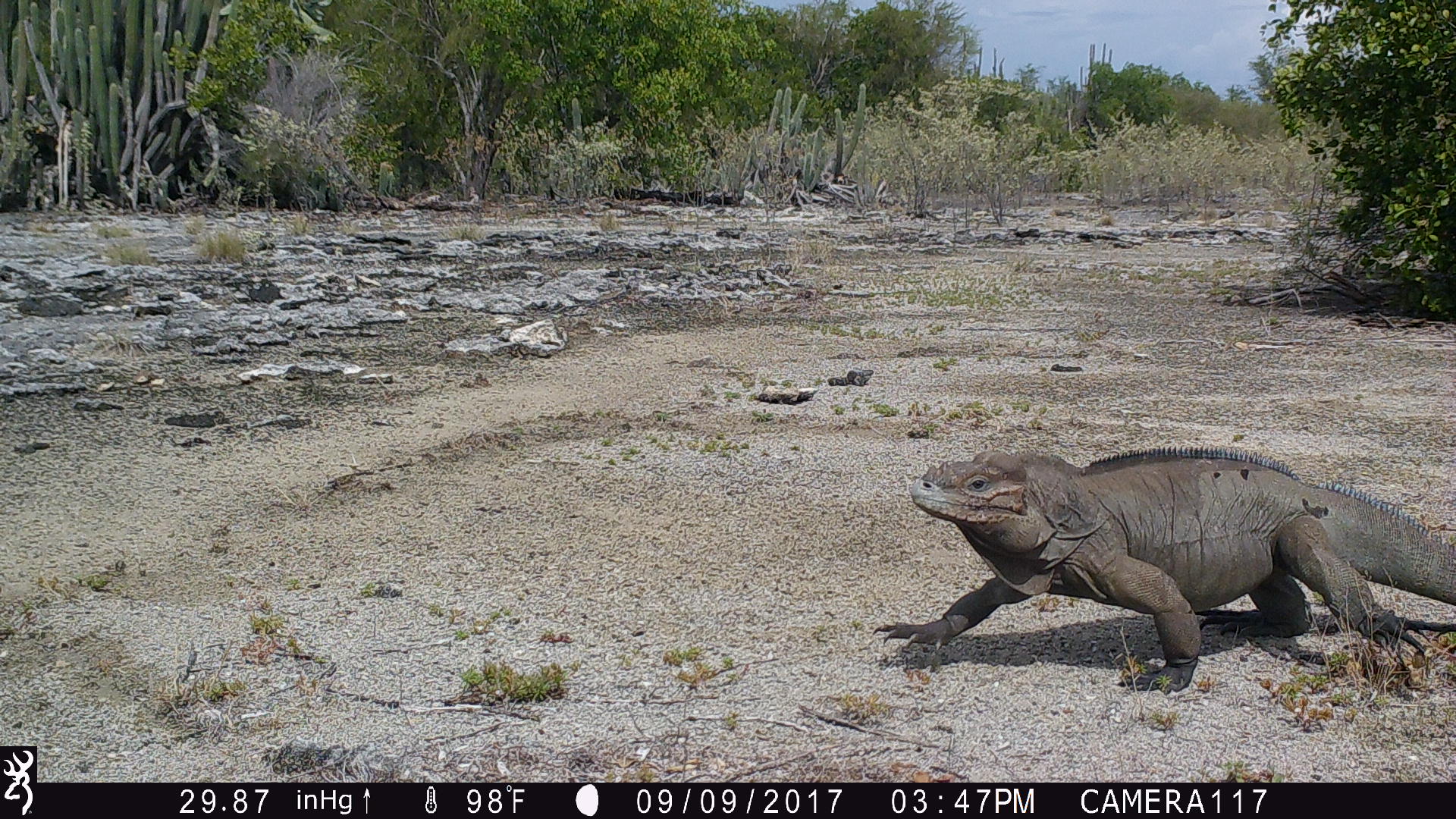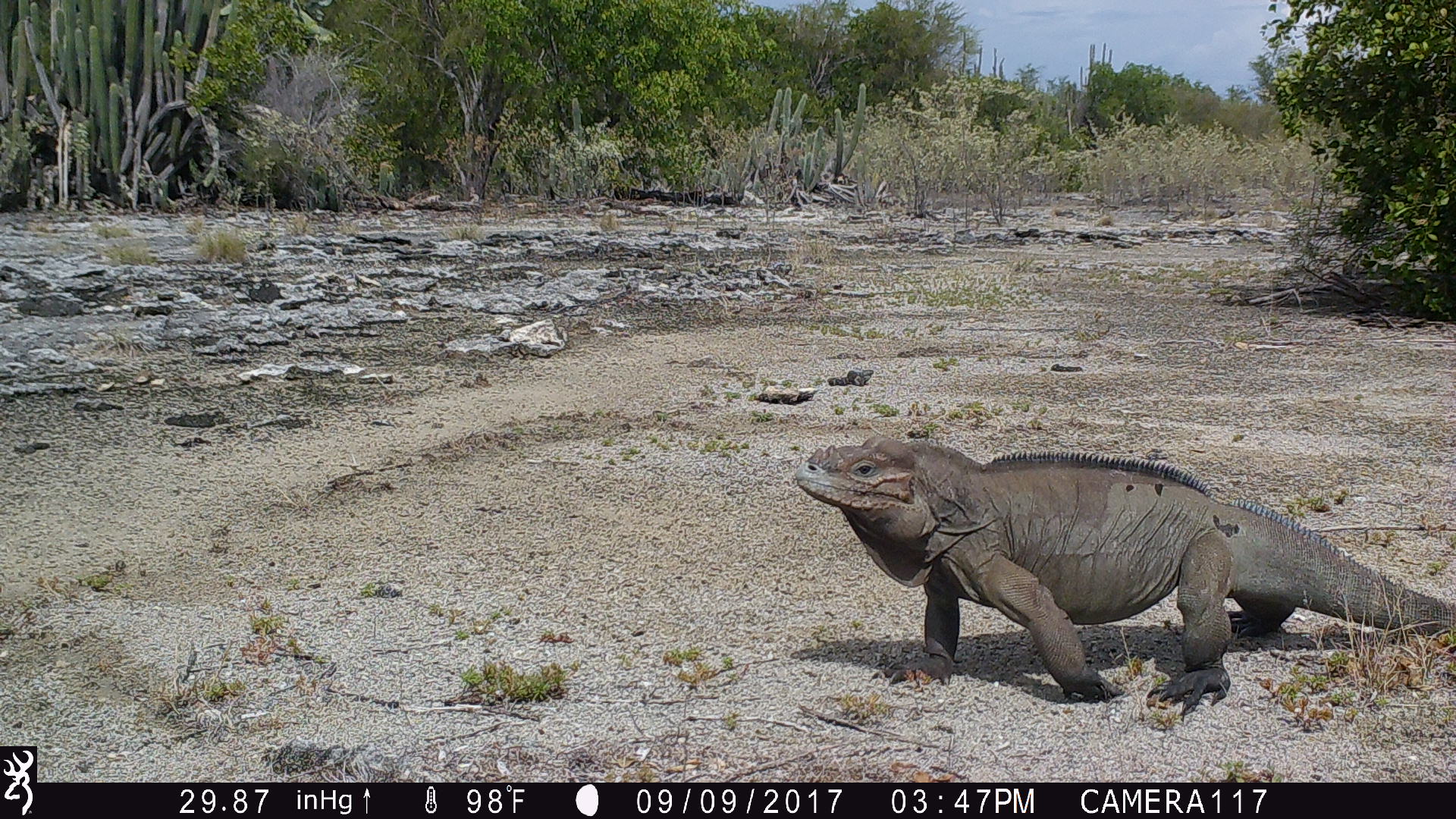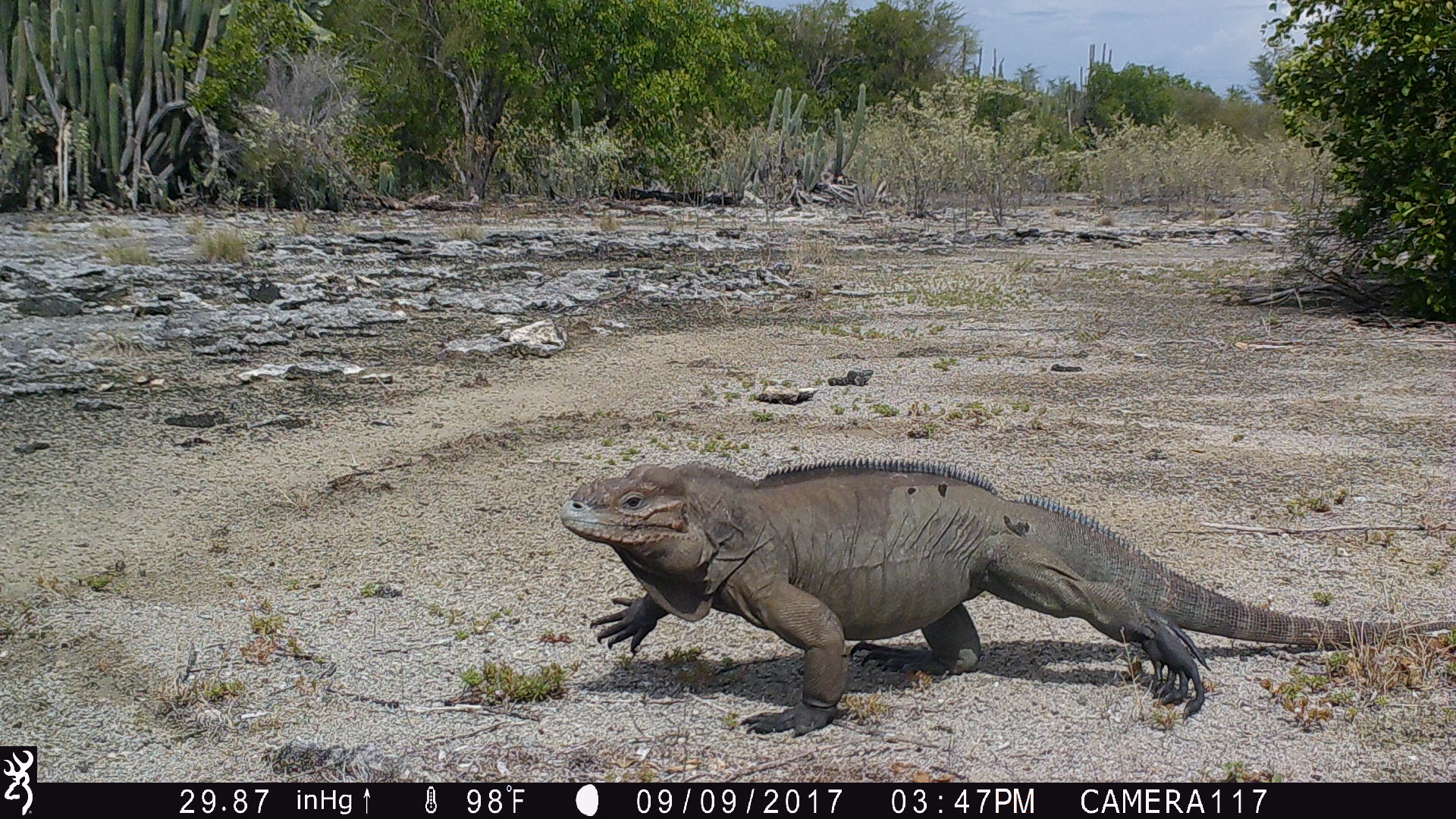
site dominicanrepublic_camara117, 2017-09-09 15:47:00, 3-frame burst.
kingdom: Animalia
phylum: Chordata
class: Reptilia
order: Squamata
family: Iguanidae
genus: Iguana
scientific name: Iguana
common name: typical iguanas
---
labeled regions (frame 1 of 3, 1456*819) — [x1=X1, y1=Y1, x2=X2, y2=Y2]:
iguana: [x1=866, y1=440, x2=1456, y2=695]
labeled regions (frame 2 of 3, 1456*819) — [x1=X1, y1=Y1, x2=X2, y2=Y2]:
iguana: [x1=778, y1=430, x2=1450, y2=707]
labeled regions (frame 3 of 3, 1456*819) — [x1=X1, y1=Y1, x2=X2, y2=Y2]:
iguana: [x1=550, y1=449, x2=1443, y2=736]